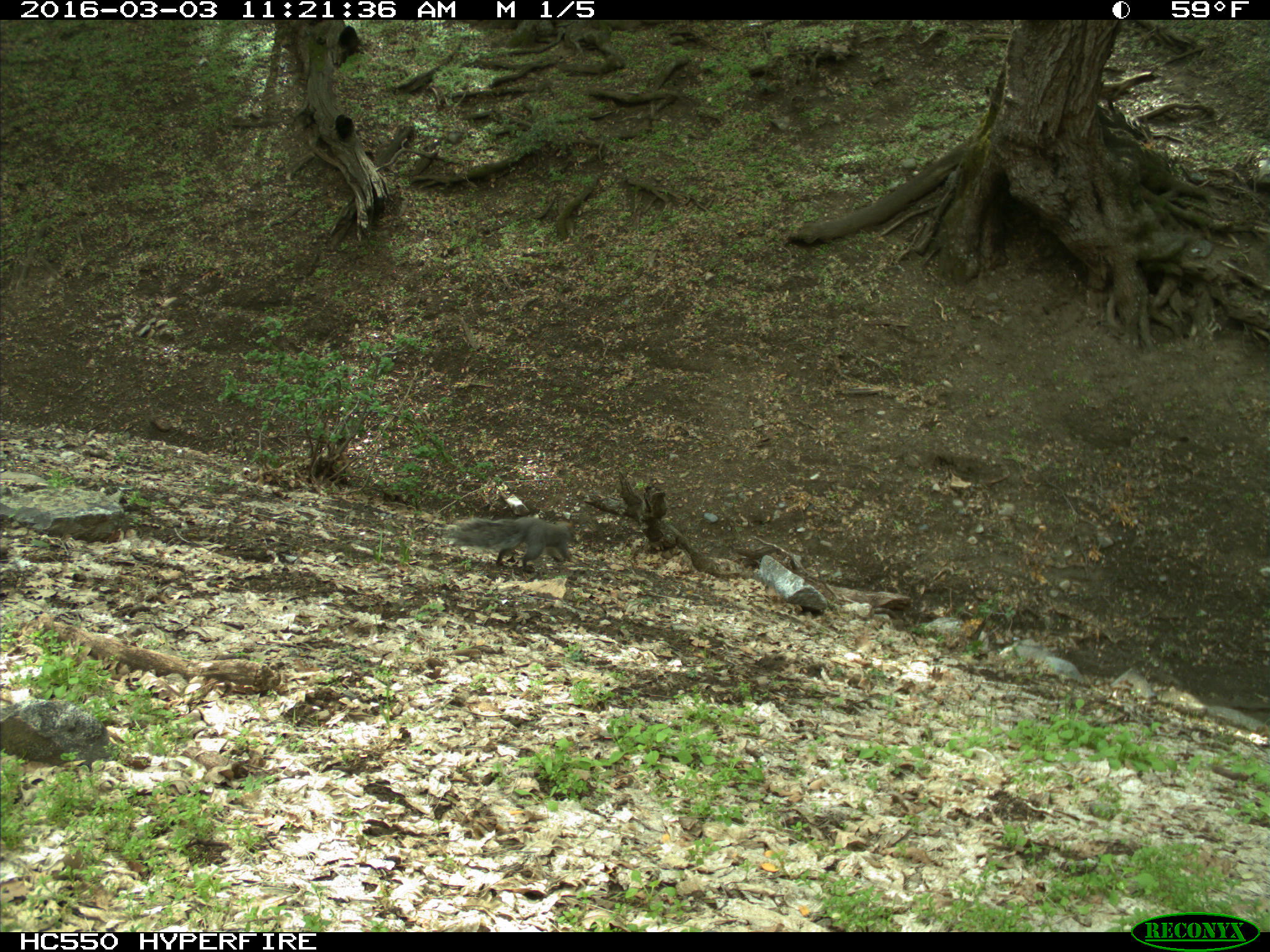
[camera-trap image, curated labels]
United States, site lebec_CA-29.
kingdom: Animalia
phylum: Chordata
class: Mammalia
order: Rodentia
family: Sciuridae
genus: Sciurus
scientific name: Sciurus carolinensis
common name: eastern gray squirrel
Sciurus carolinensis (eastern gray squirrel).